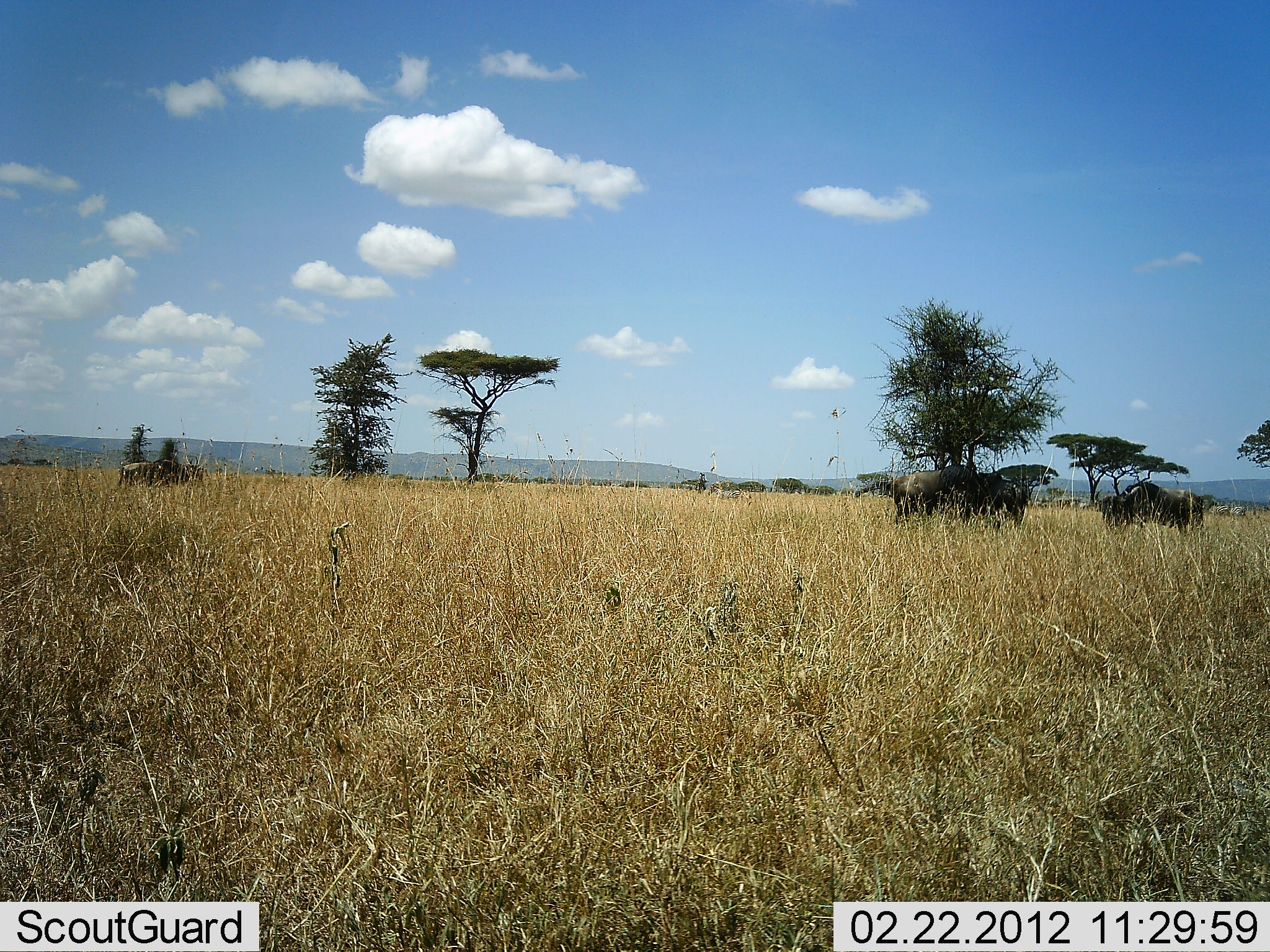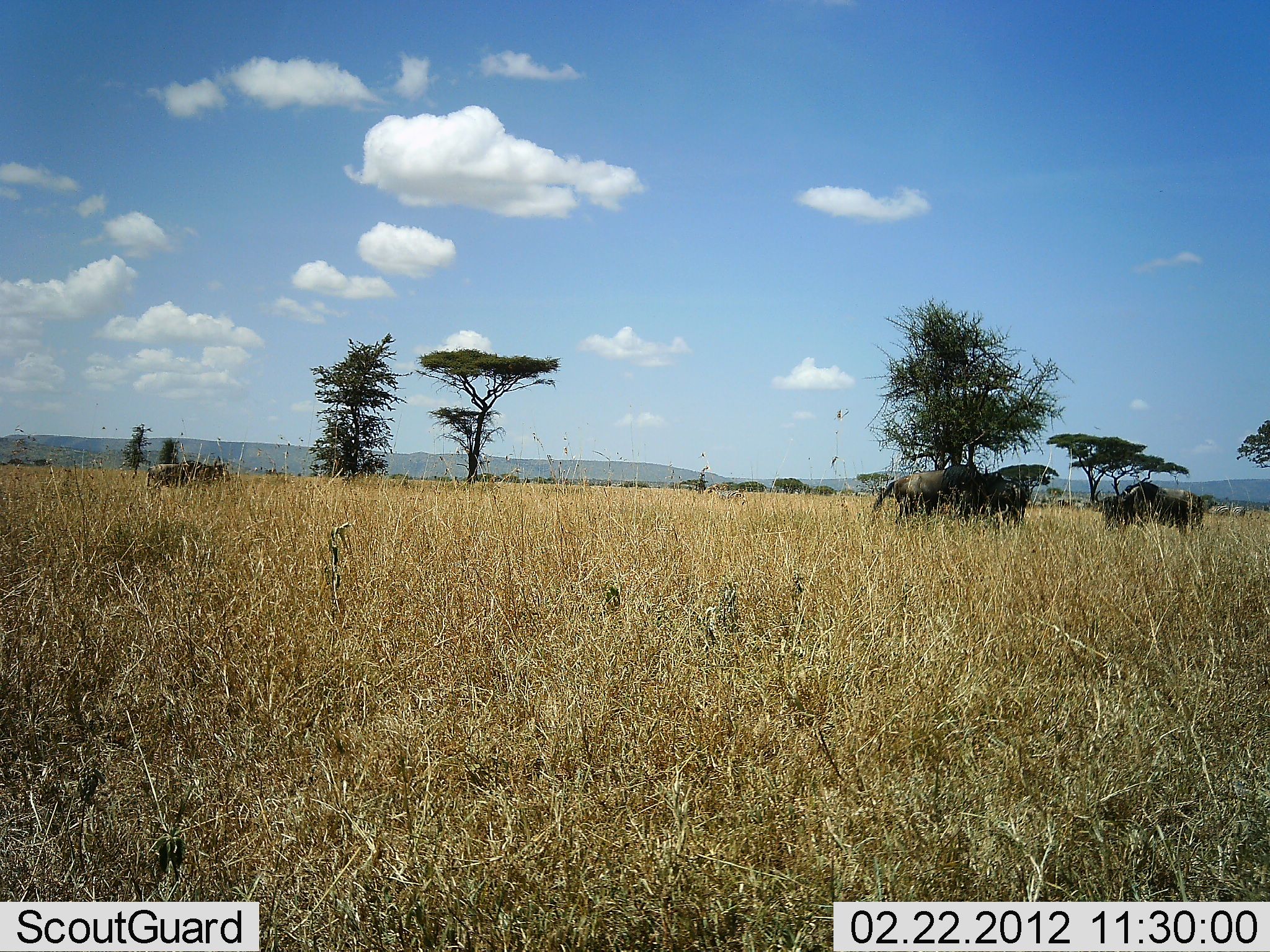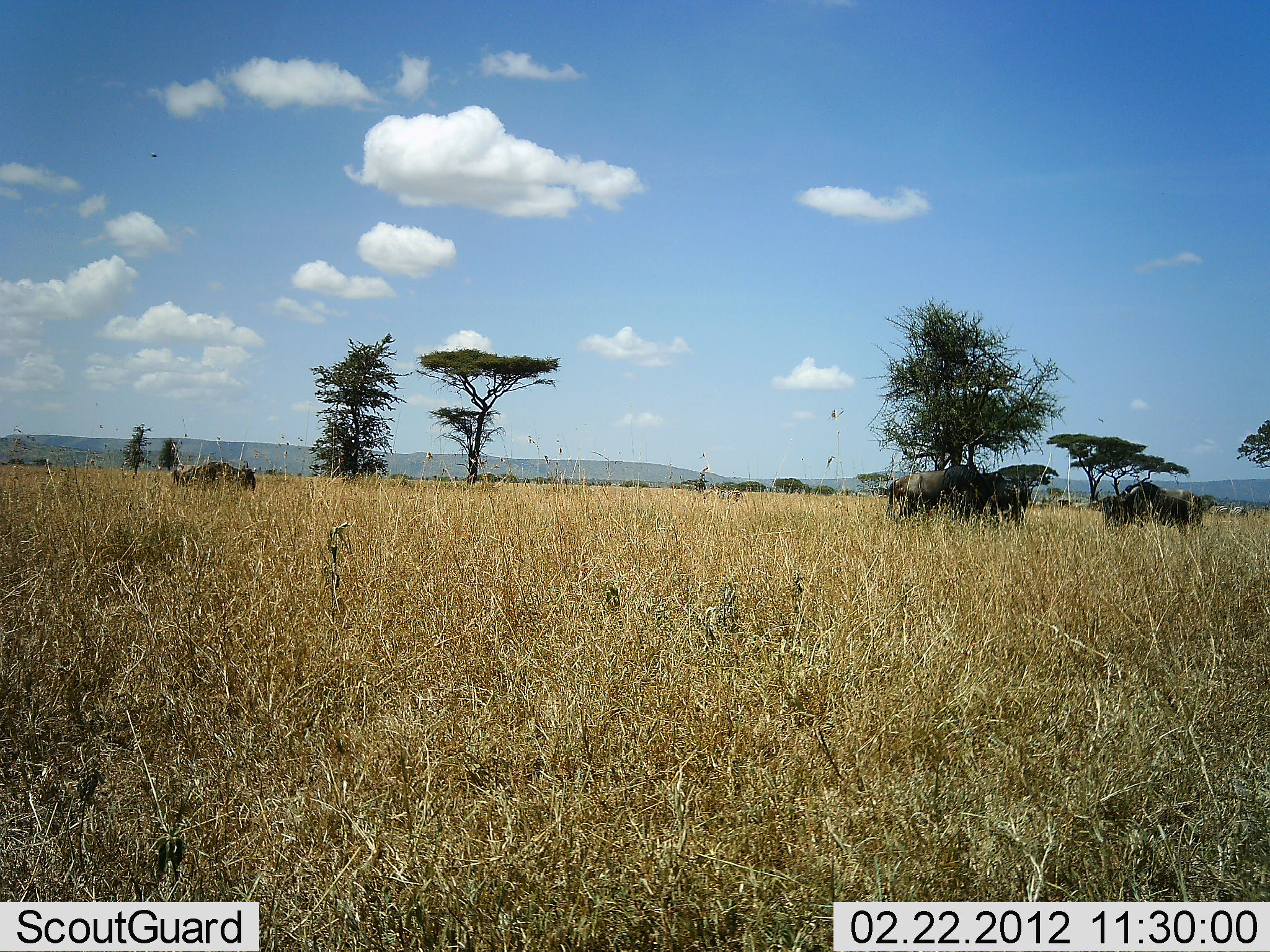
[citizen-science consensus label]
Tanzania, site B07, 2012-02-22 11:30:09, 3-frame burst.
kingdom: Animalia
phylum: Chordata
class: Mammalia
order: Artiodactyla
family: Bovidae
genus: Connochaetes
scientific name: Connochaetes taurinus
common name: blue wildebeest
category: wildebeest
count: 4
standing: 70%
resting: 0%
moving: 77%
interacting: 0%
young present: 0%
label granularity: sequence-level